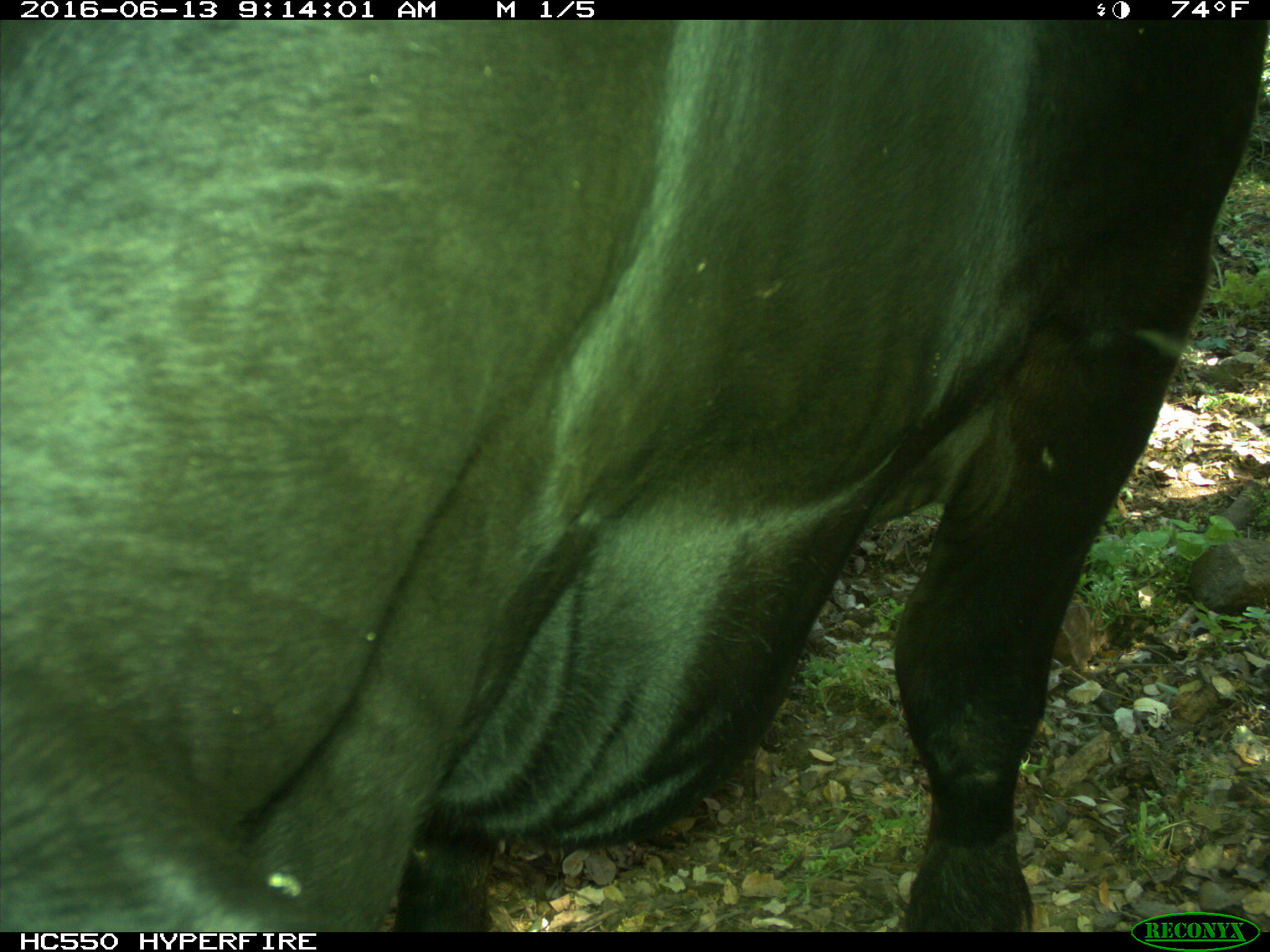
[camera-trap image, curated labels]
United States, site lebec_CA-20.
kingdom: Animalia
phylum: Chordata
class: Mammalia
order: Artiodactyla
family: Bovidae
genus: Bos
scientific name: Bos taurus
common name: domestic cow